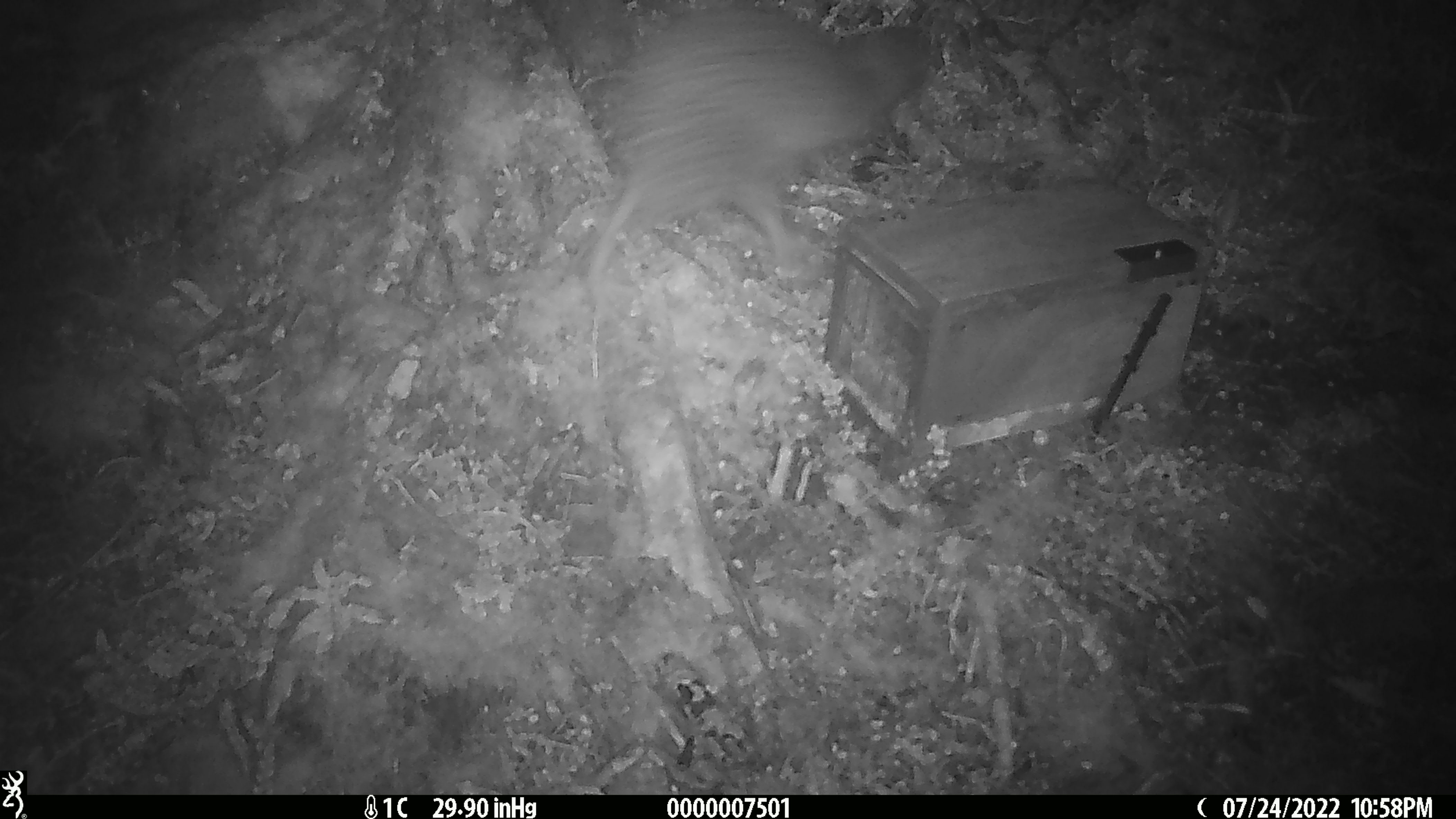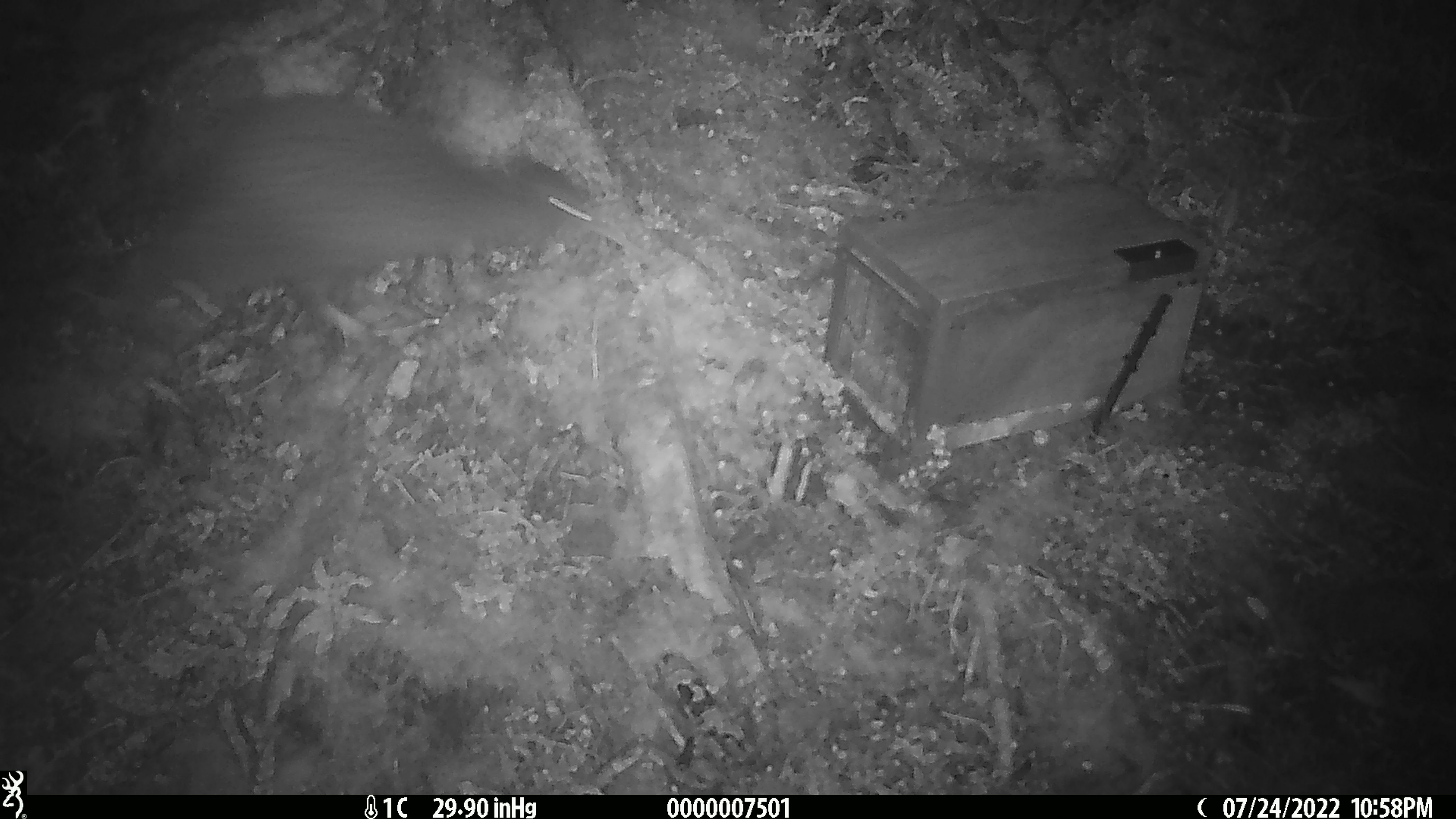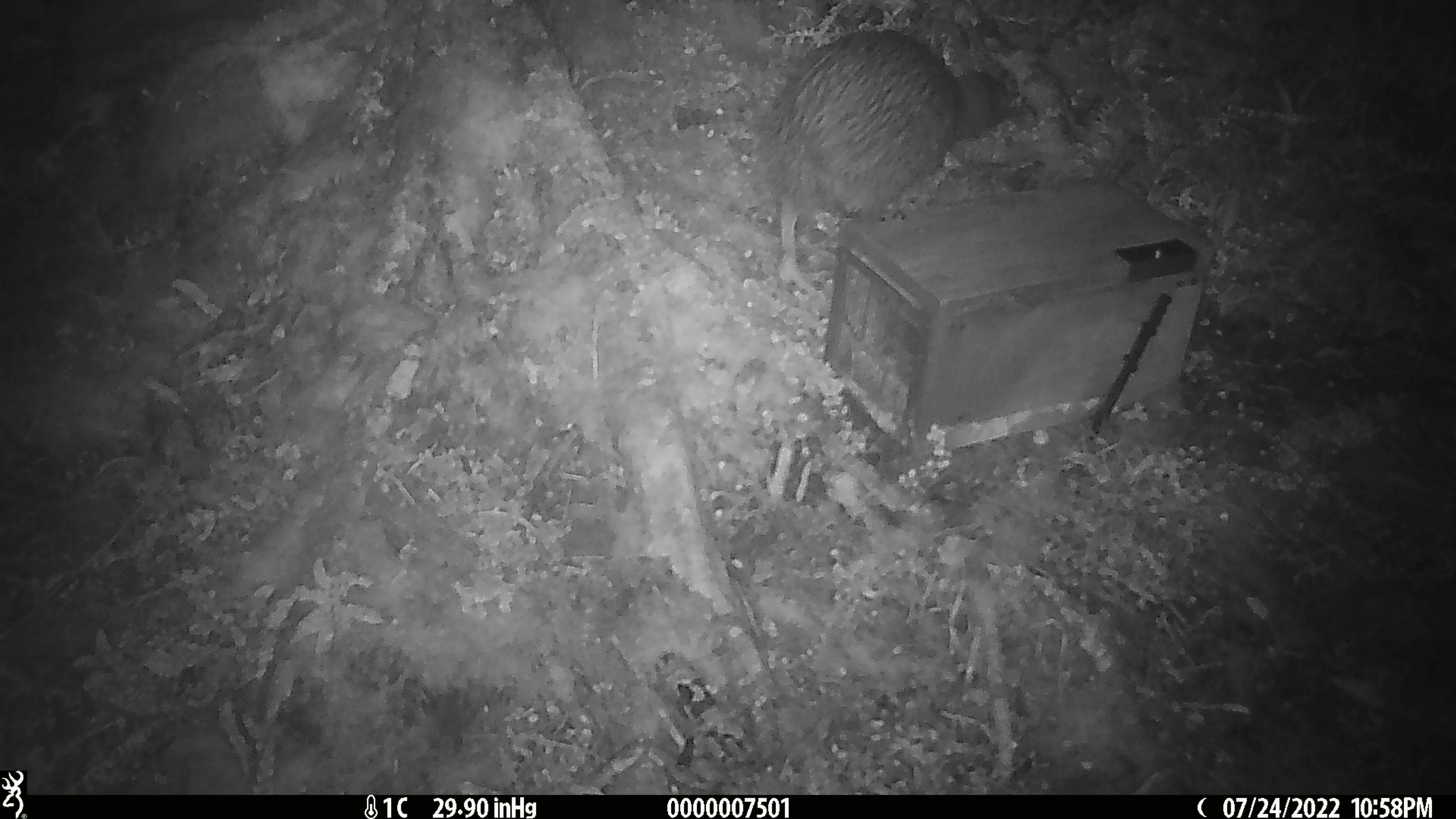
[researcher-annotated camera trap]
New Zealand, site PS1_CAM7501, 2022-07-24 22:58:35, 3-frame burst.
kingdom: Animalia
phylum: Chordata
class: Aves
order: Apterygiformes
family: Apterygidae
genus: Apteryx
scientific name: Apteryx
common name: kiwi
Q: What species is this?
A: Kiwi (Apteryx).